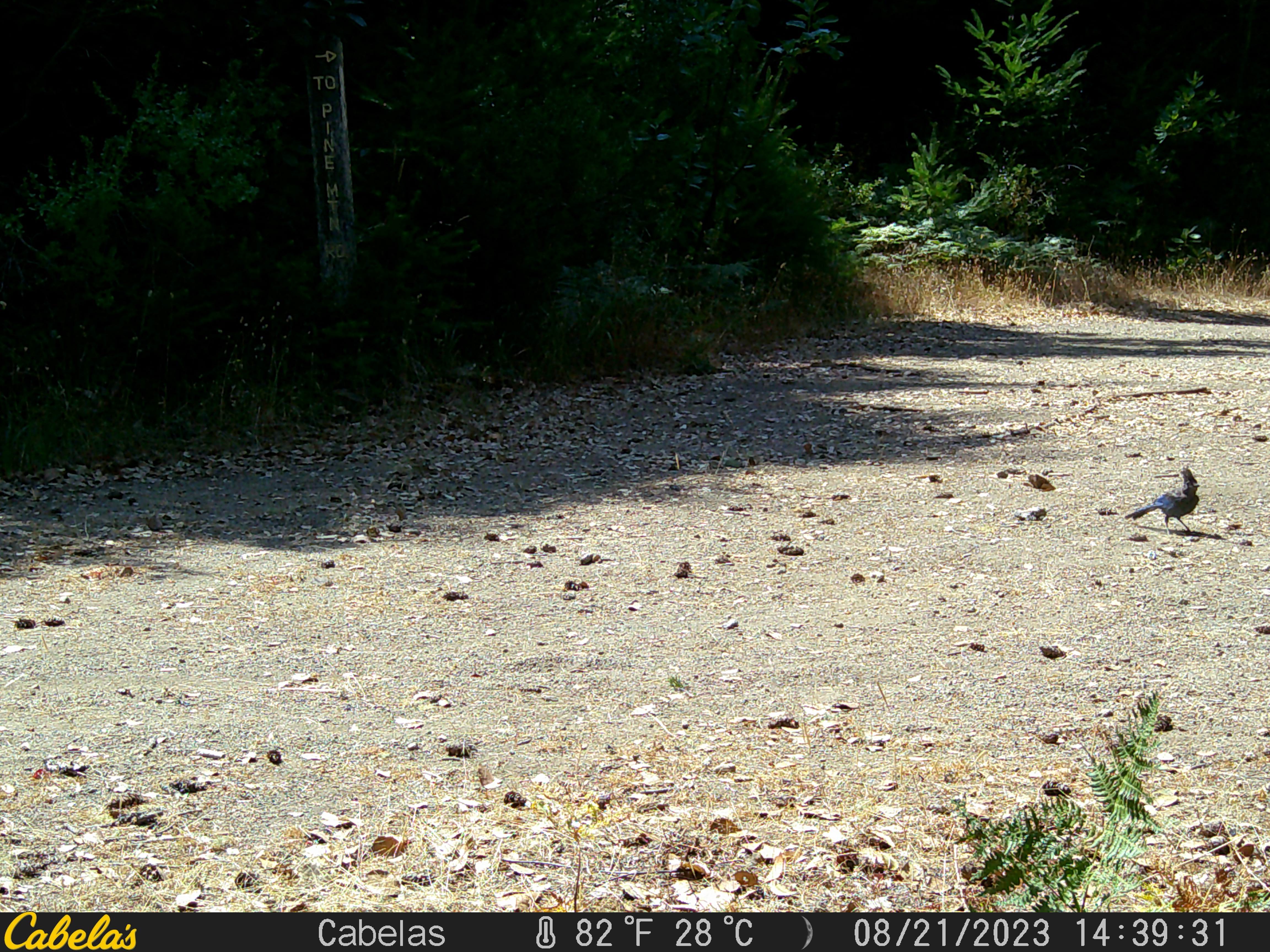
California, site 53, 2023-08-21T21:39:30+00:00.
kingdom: Animalia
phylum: Chordata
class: Aves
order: Passeriformes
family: Corvidae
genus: Cyanocitta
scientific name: Cyanocitta stelleri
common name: steller's jay